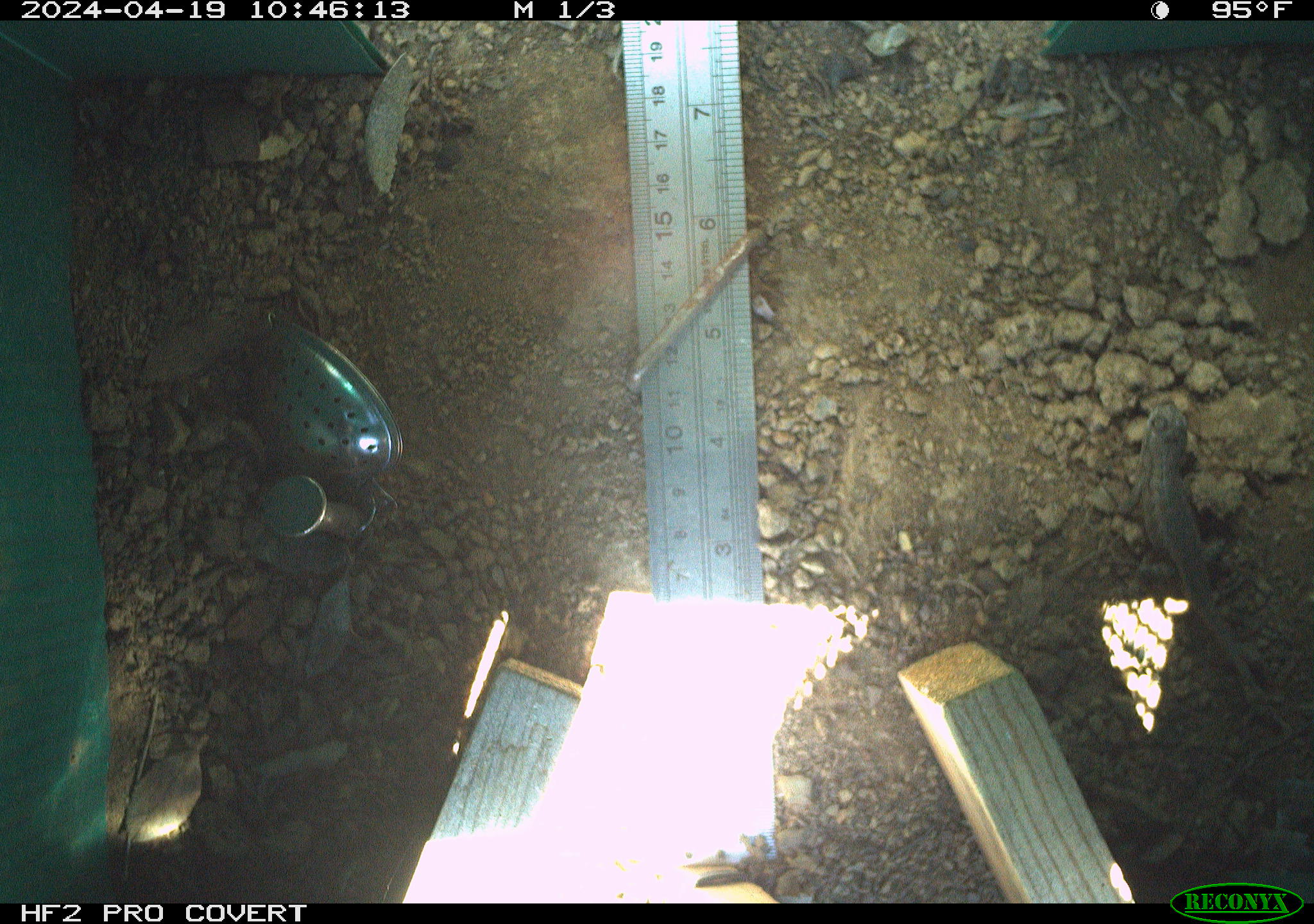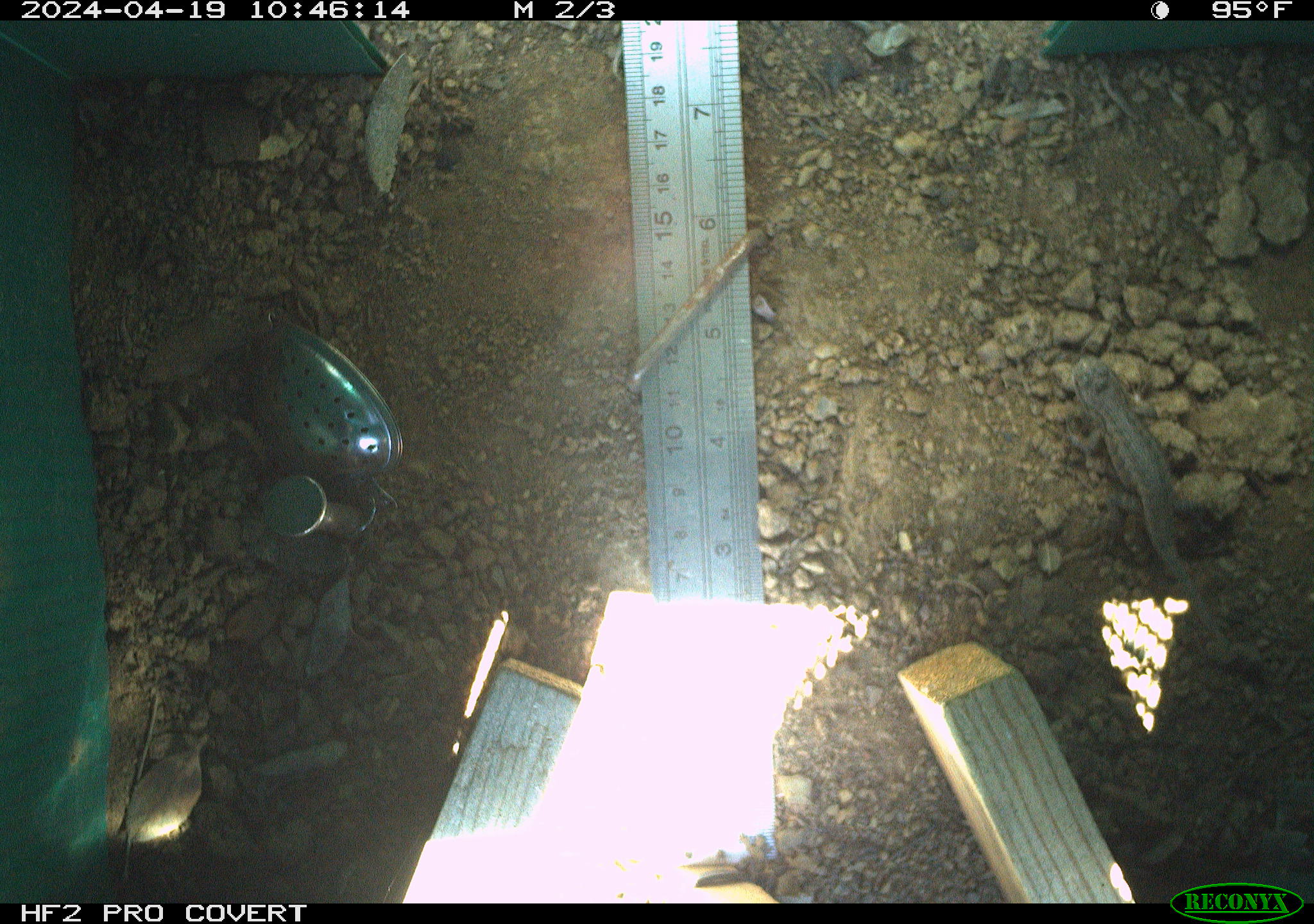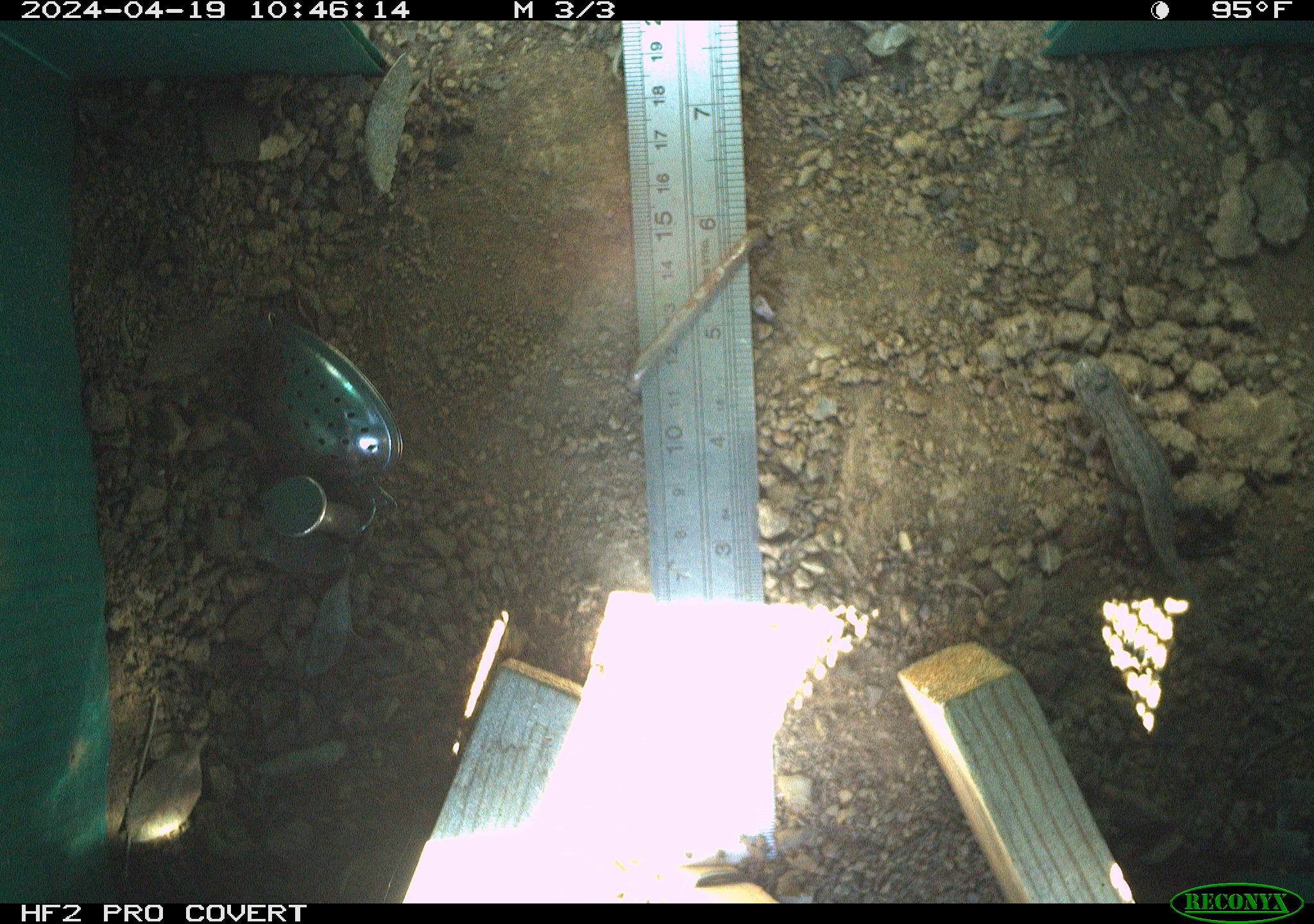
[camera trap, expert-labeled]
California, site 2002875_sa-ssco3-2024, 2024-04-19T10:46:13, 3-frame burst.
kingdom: Animalia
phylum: Chordata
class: Reptilia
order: Squamata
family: Phrynosomatidae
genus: Sceloporus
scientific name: Sceloporus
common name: spiny lizards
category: sceloporus species